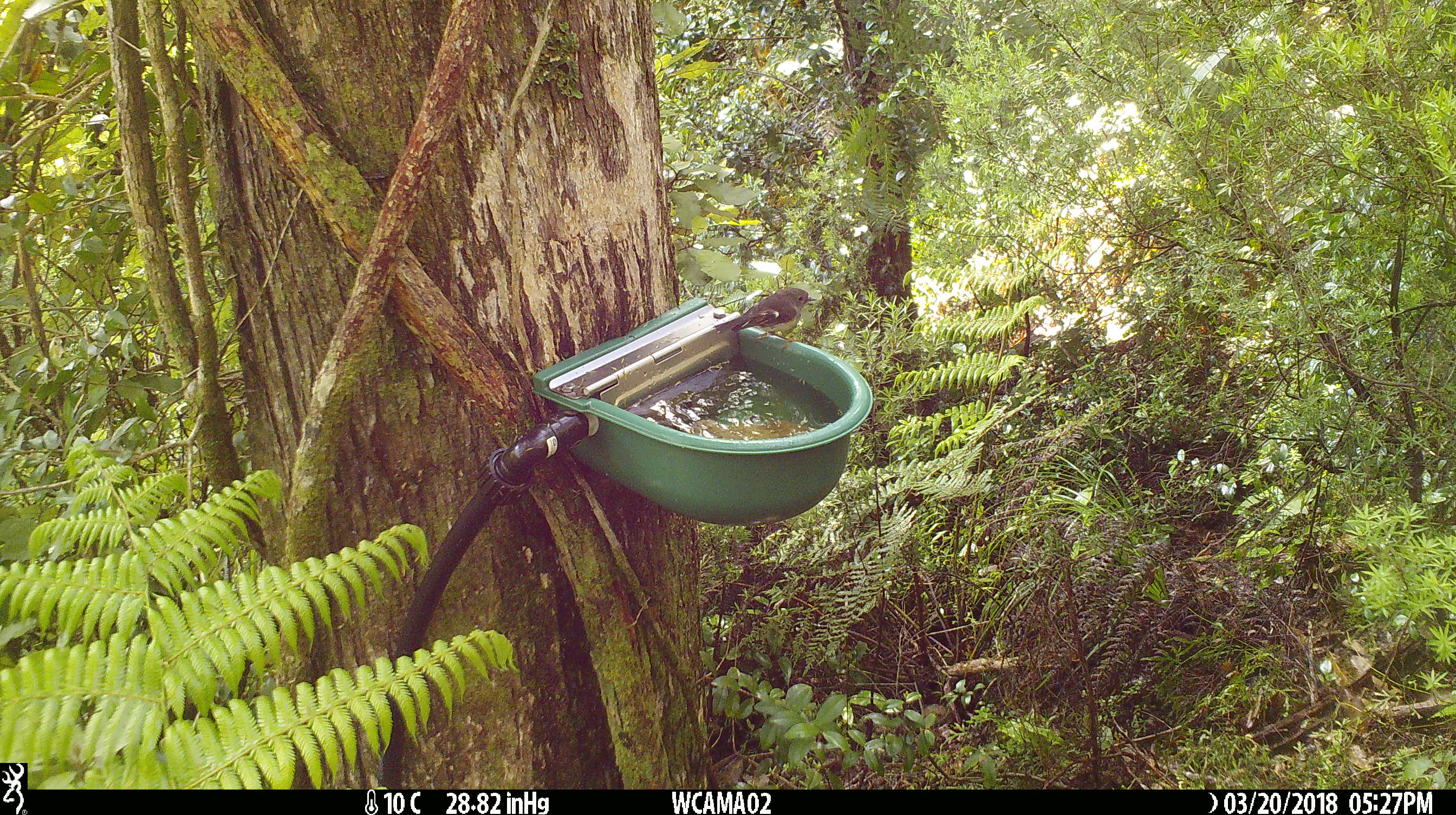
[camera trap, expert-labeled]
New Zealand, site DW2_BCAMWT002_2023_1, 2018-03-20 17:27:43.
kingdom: Animalia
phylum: Chordata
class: Aves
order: Passeriformes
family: Petroicidae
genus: Petroica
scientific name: Petroica macrocephala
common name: tomtit